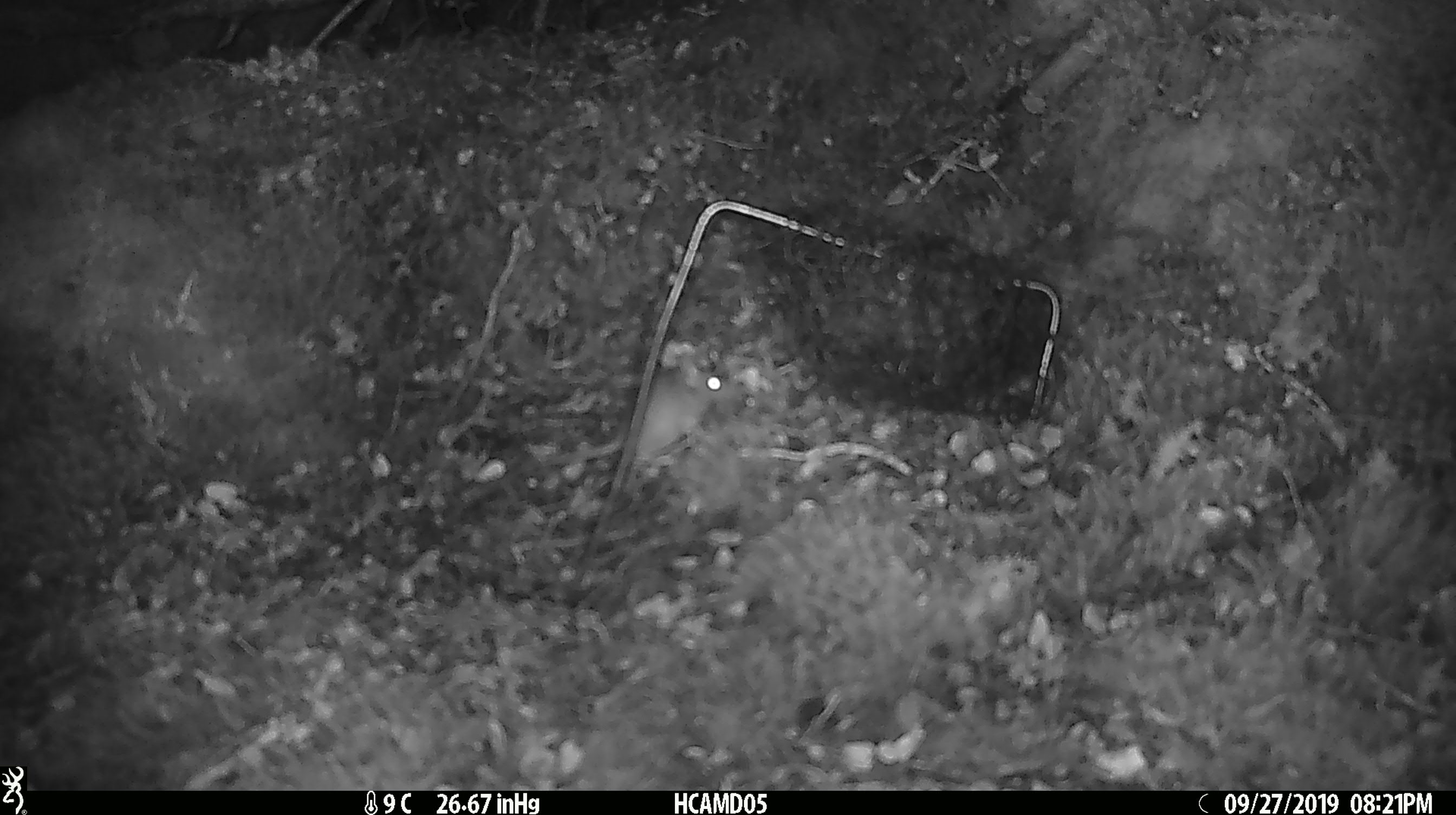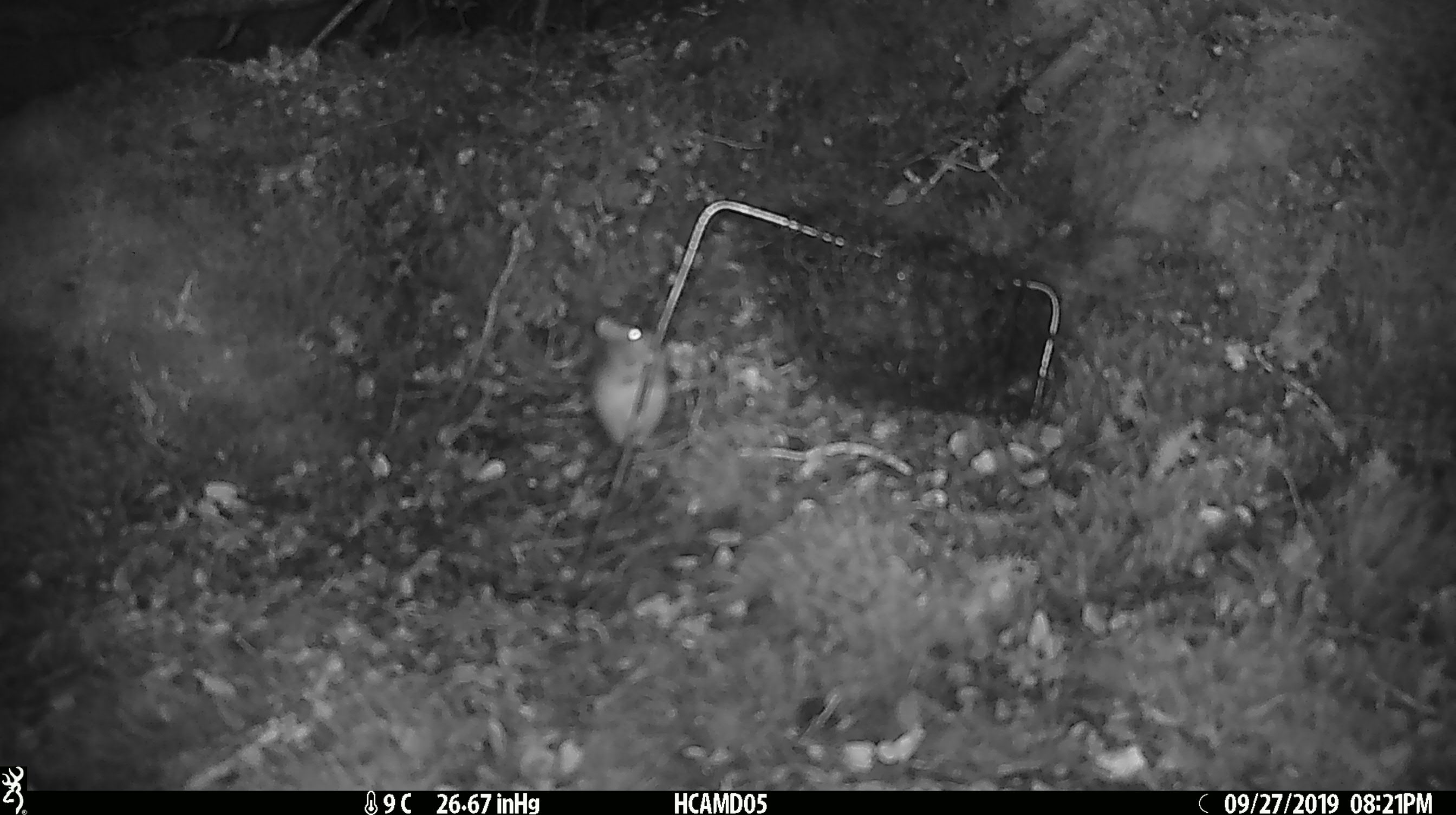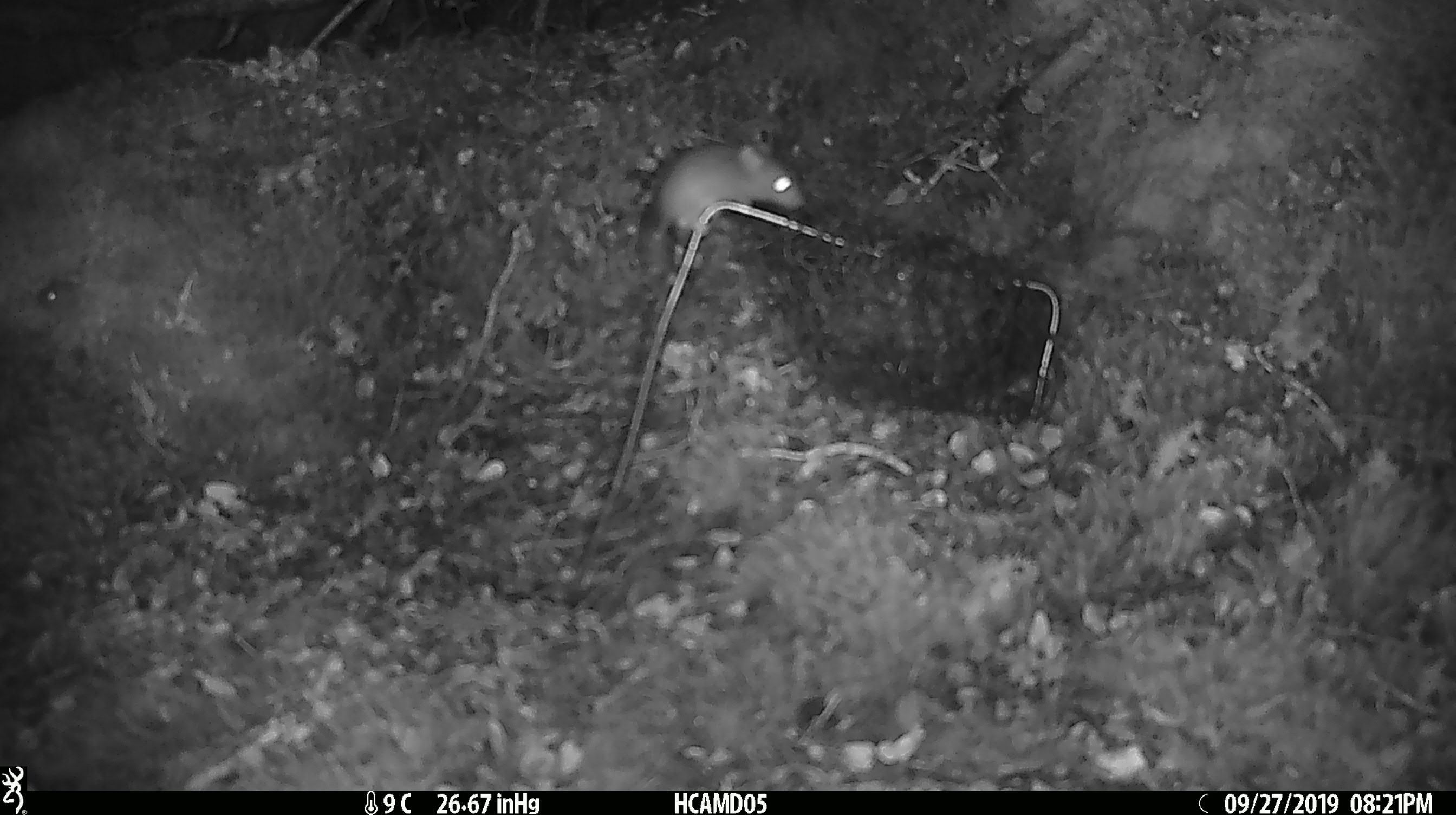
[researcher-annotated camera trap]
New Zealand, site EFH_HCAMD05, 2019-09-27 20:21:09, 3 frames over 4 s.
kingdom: Animalia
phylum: Chordata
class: Mammalia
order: Rodentia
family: Muridae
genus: Mus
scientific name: Mus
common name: mouse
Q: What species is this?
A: Mouse (Mus).